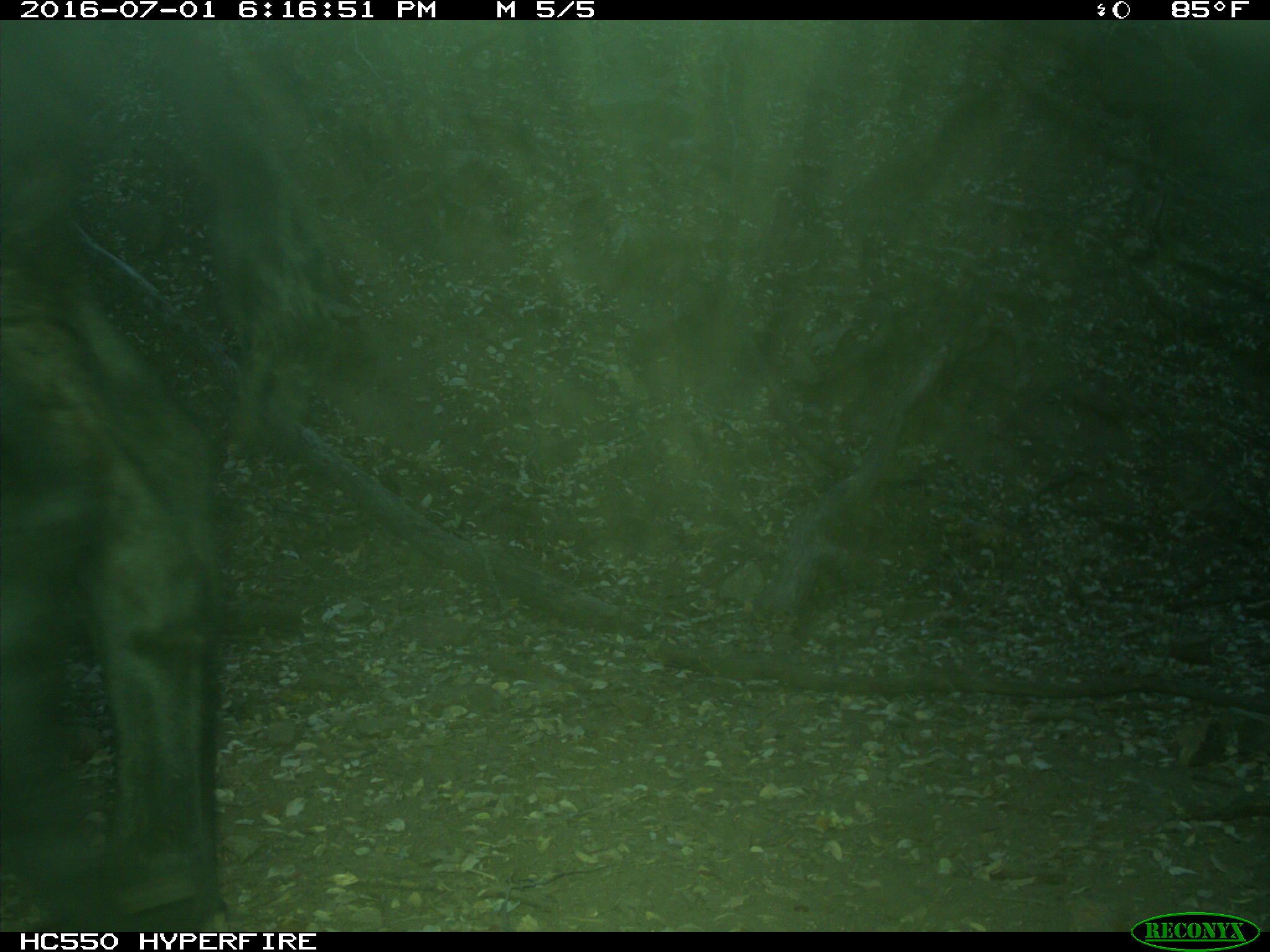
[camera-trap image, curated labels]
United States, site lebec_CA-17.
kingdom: Animalia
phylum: Chordata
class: Mammalia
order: Artiodactyla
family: Bovidae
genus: Bos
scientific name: Bos taurus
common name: domestic cow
Bos taurus (domestic cow).